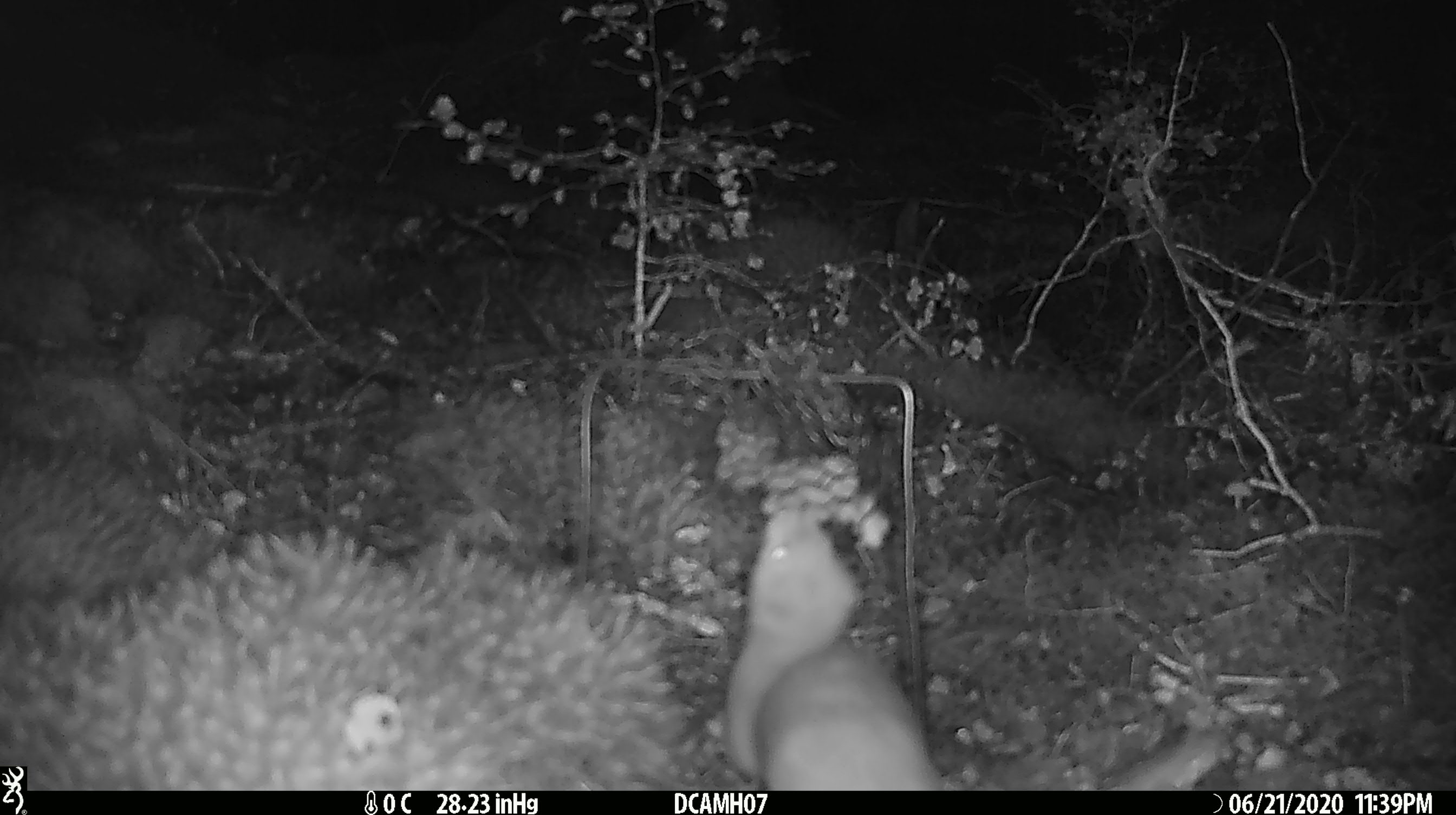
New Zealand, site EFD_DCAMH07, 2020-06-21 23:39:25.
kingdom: Animalia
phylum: Chordata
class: Mammalia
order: Carnivora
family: Mustelidae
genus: Mustela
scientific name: Mustela erminea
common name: stoat